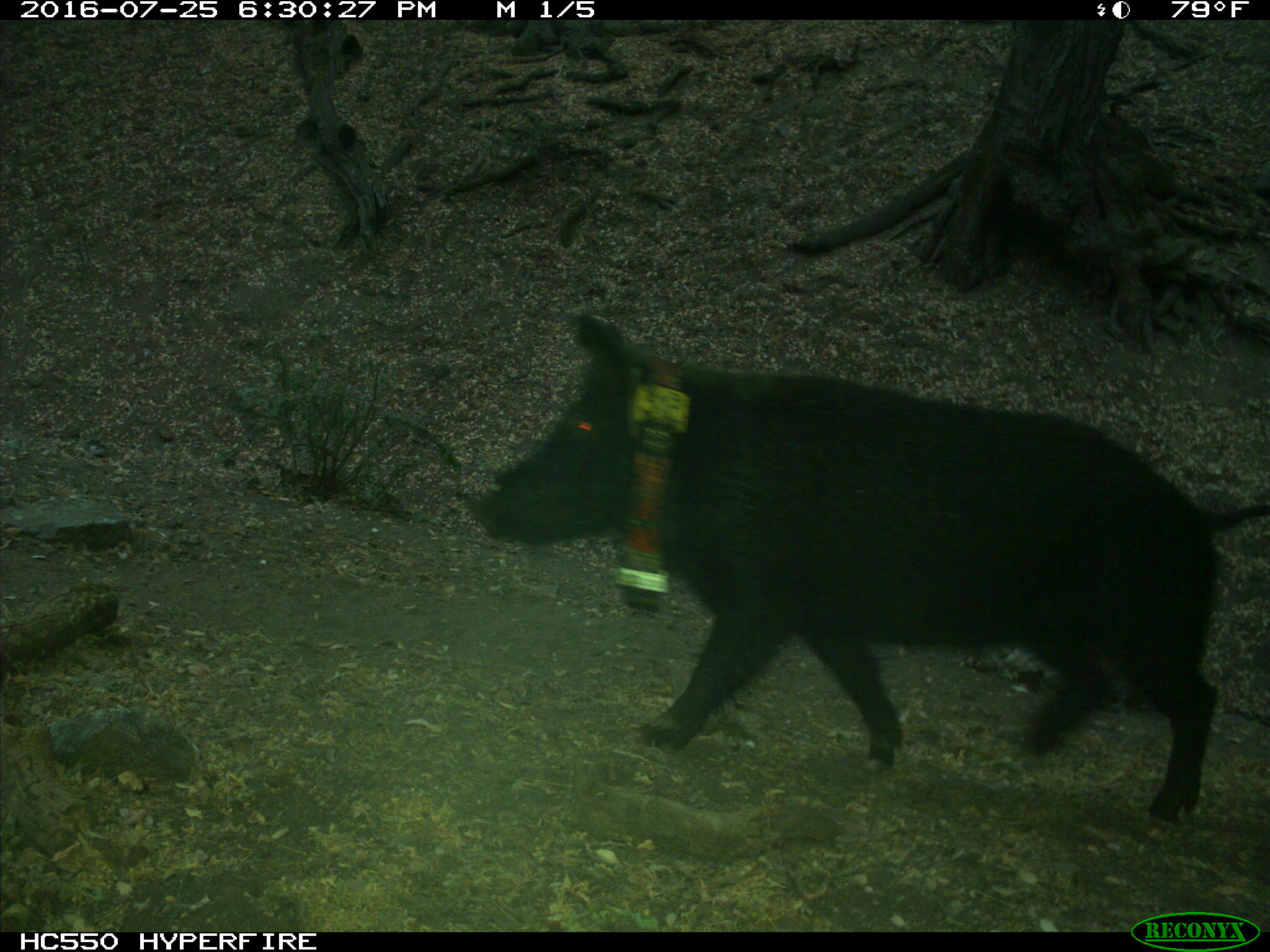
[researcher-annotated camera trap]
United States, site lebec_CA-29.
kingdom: Animalia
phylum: Chordata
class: Mammalia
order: Artiodactyla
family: Suidae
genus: Sus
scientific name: Sus scrofa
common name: wild boar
Sus scrofa (wild boar).